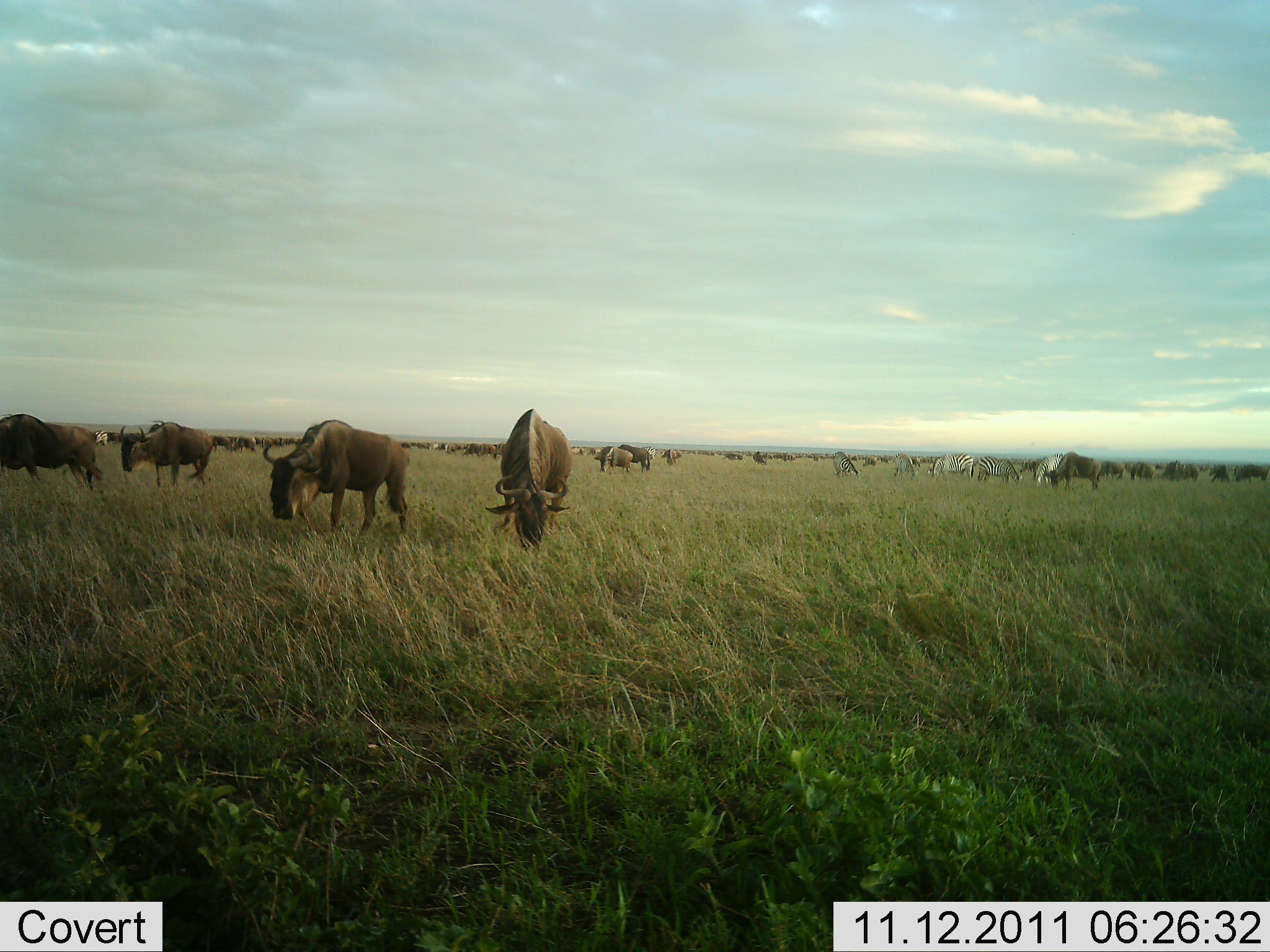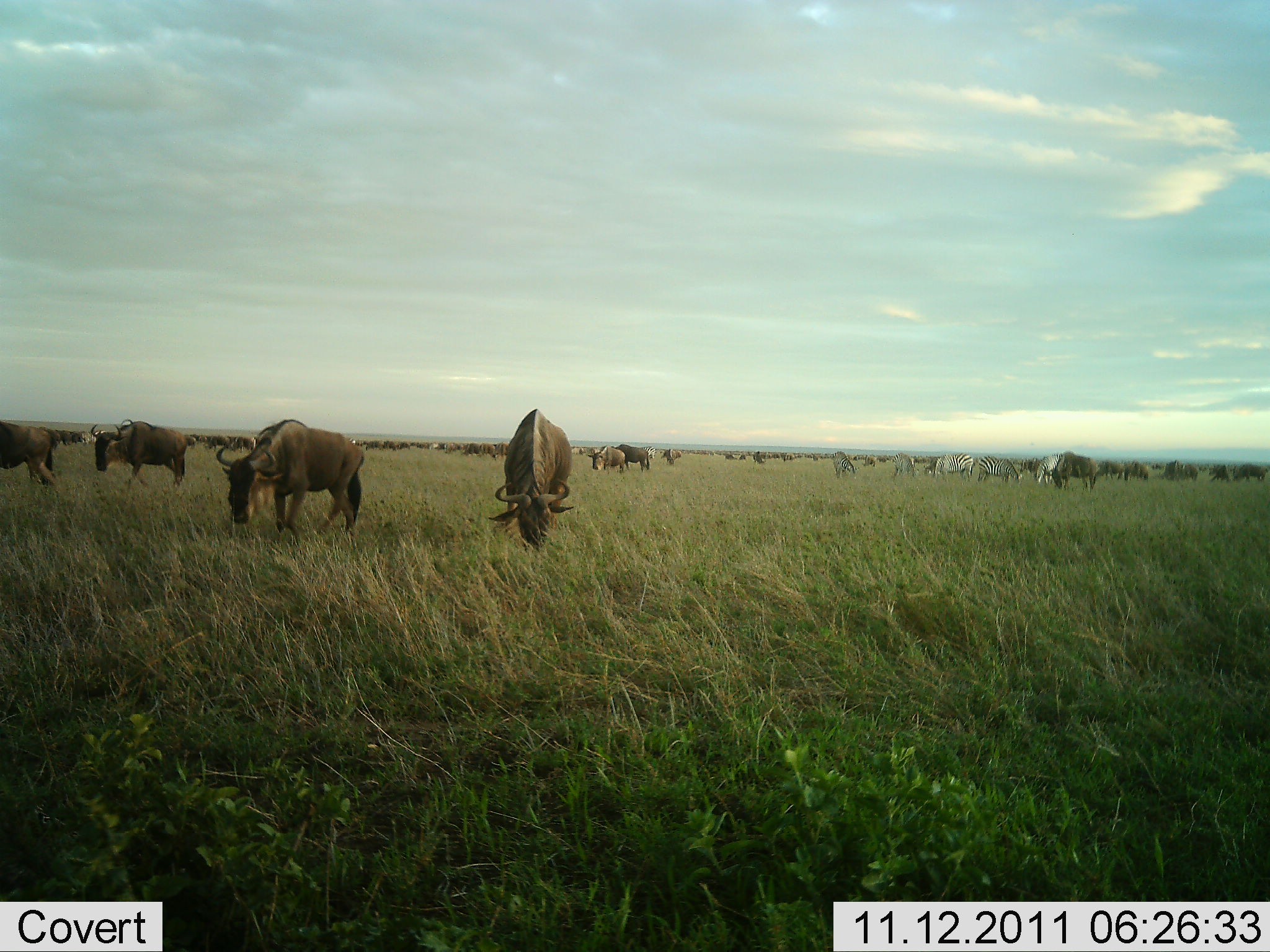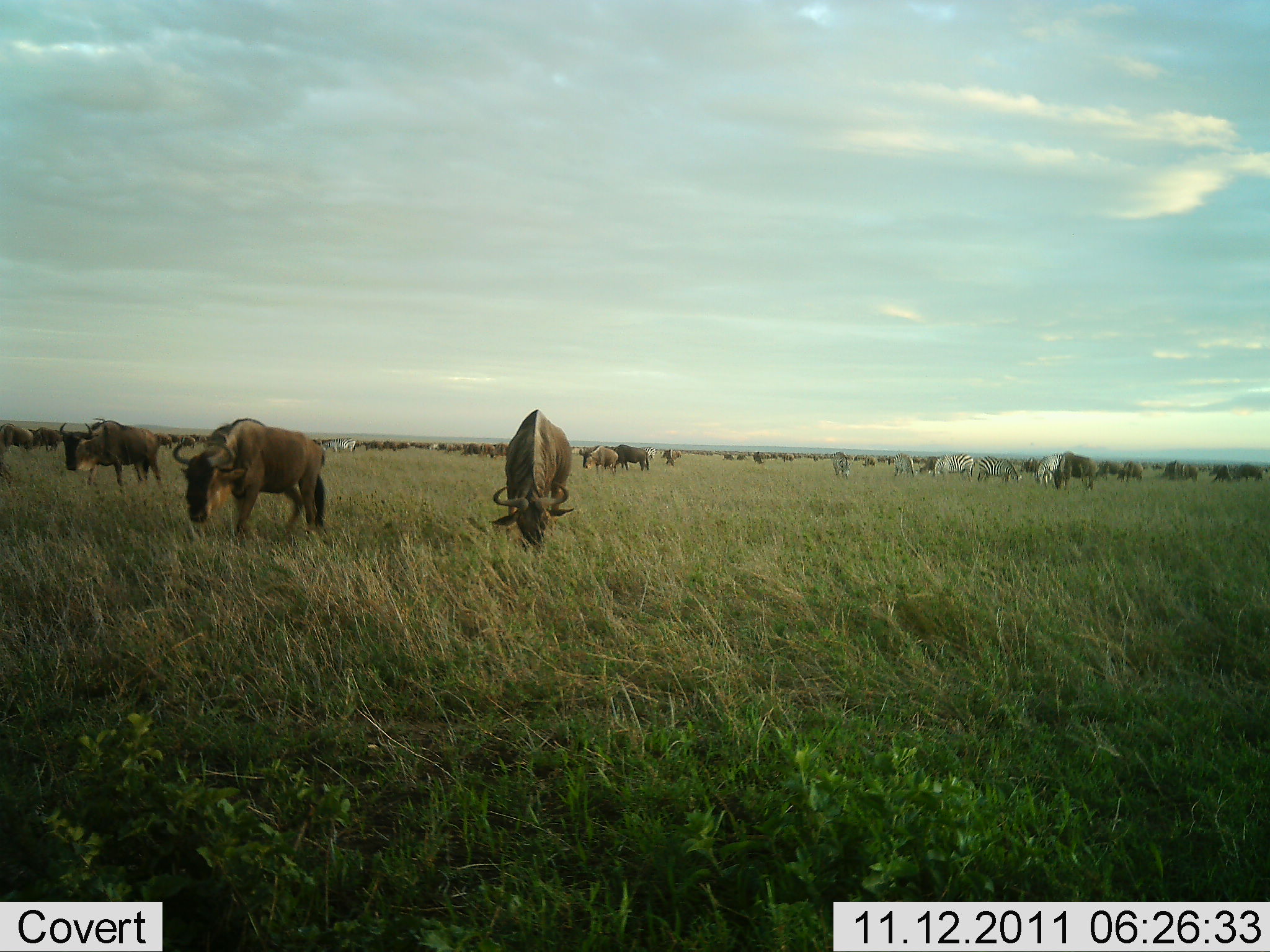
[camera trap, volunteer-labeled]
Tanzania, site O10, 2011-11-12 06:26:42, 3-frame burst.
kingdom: Animalia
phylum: Chordata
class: Mammalia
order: Artiodactyla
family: Bovidae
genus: Connochaetes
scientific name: Connochaetes taurinus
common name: blue wildebeest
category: wildebeest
Wildebeest (blue wildebeest) (Connochaetes taurinus), count 11-50. Behavior (volunteer vote fractions): standing 33%, resting 0%, moving 28%, interacting 0%. Young present (vote fraction): 0%. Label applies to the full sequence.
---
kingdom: Animalia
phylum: Chordata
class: Mammalia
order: Perissodactyla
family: Equidae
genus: Equus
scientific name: Equus quagga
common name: plains zebra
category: zebra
Zebra (plains zebra) (Equus quagga), count 6. Behavior (volunteer vote fractions): standing 23%, resting 0%, moving 8%, interacting 0%. Young present (vote fraction): 0%. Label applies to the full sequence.